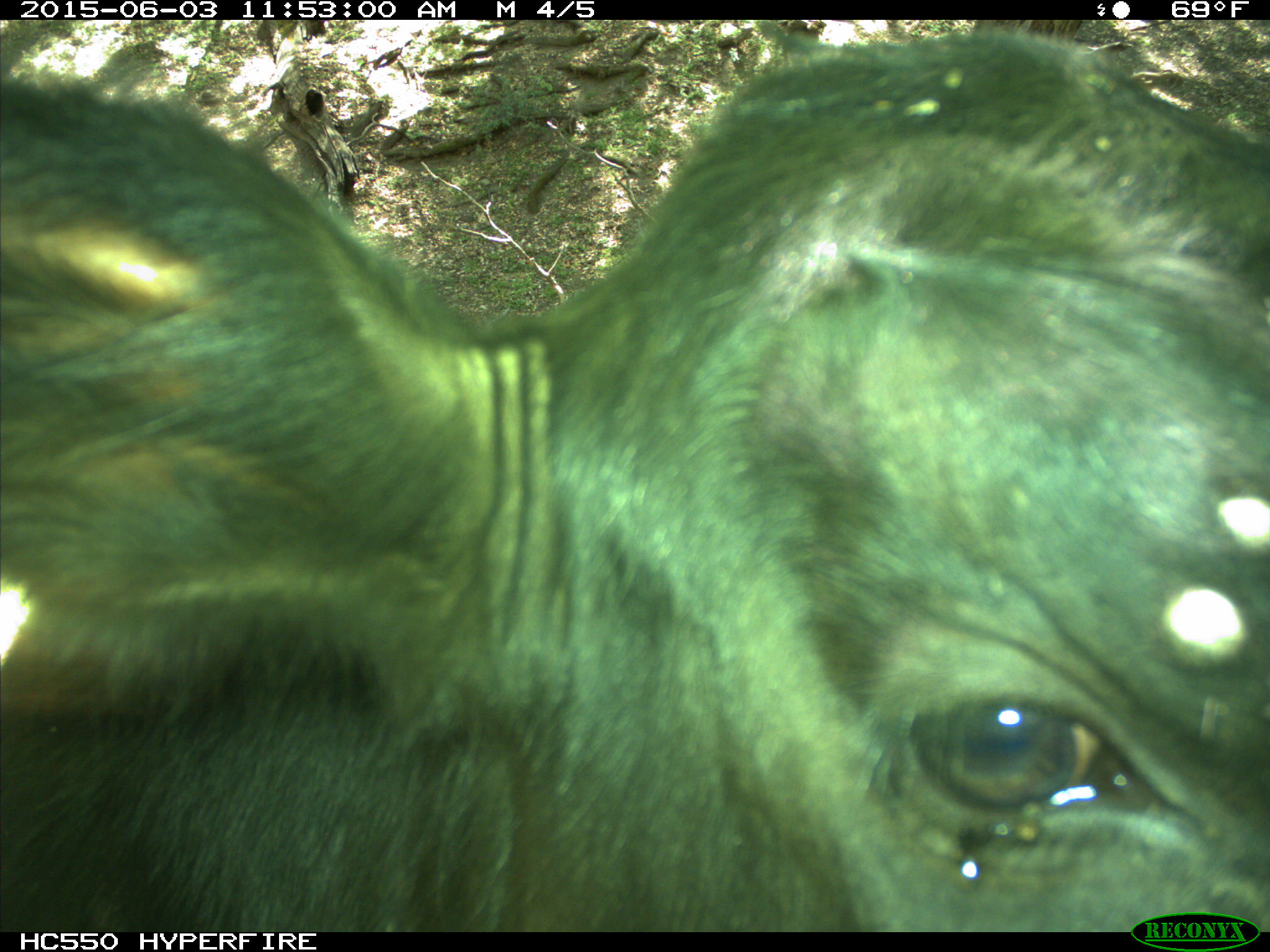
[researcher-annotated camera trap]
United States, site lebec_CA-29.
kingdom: Animalia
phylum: Chordata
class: Mammalia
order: Artiodactyla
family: Bovidae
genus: Bos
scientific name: Bos taurus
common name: domestic cow